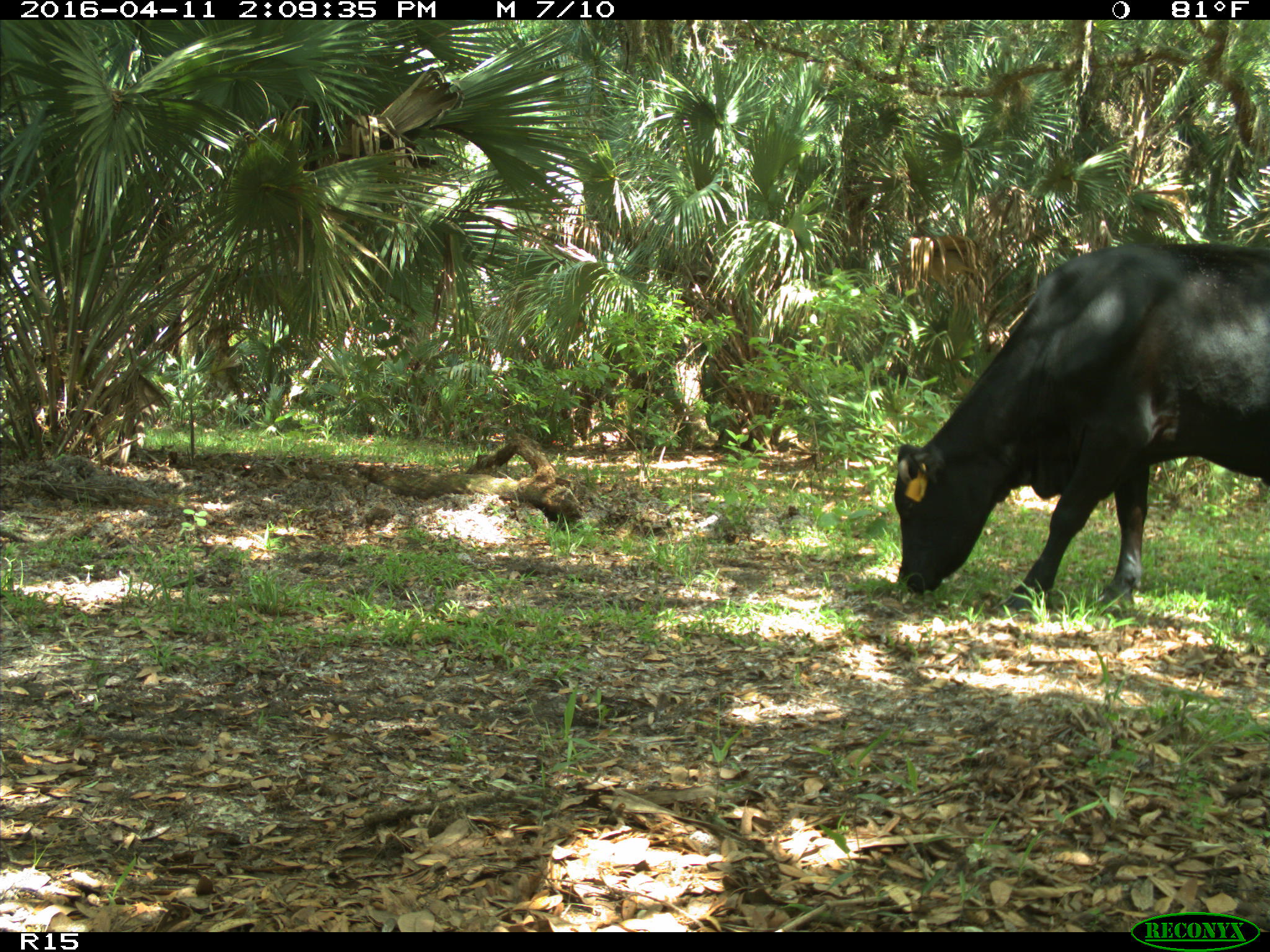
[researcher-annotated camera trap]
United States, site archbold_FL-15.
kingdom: Animalia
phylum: Chordata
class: Mammalia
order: Artiodactyla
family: Bovidae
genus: Bos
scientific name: Bos taurus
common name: domestic cow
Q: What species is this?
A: Bos taurus (domestic cow).